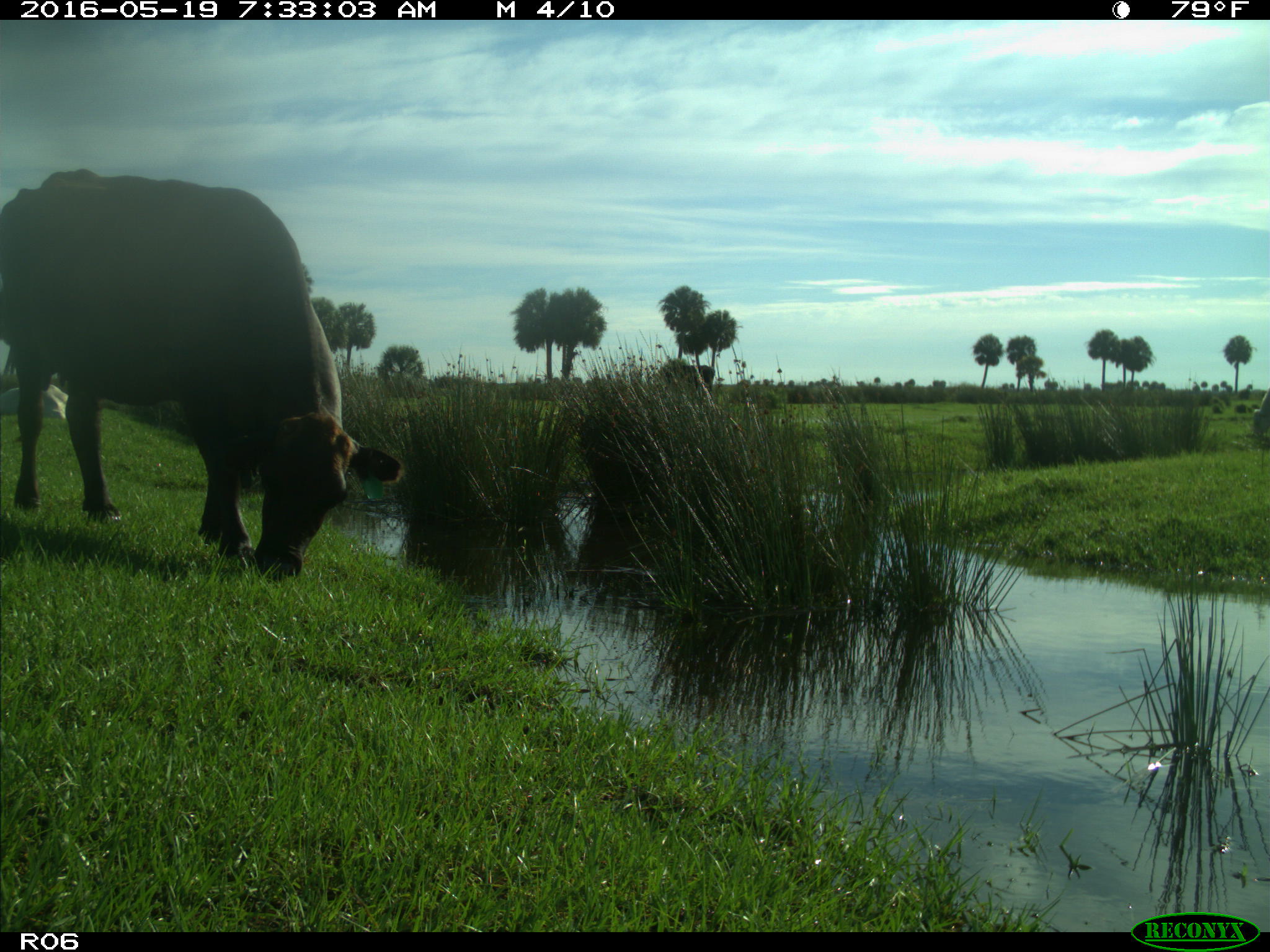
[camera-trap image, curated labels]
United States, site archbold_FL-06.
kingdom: Animalia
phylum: Chordata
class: Mammalia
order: Artiodactyla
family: Bovidae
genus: Bos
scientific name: Bos taurus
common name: domestic cow